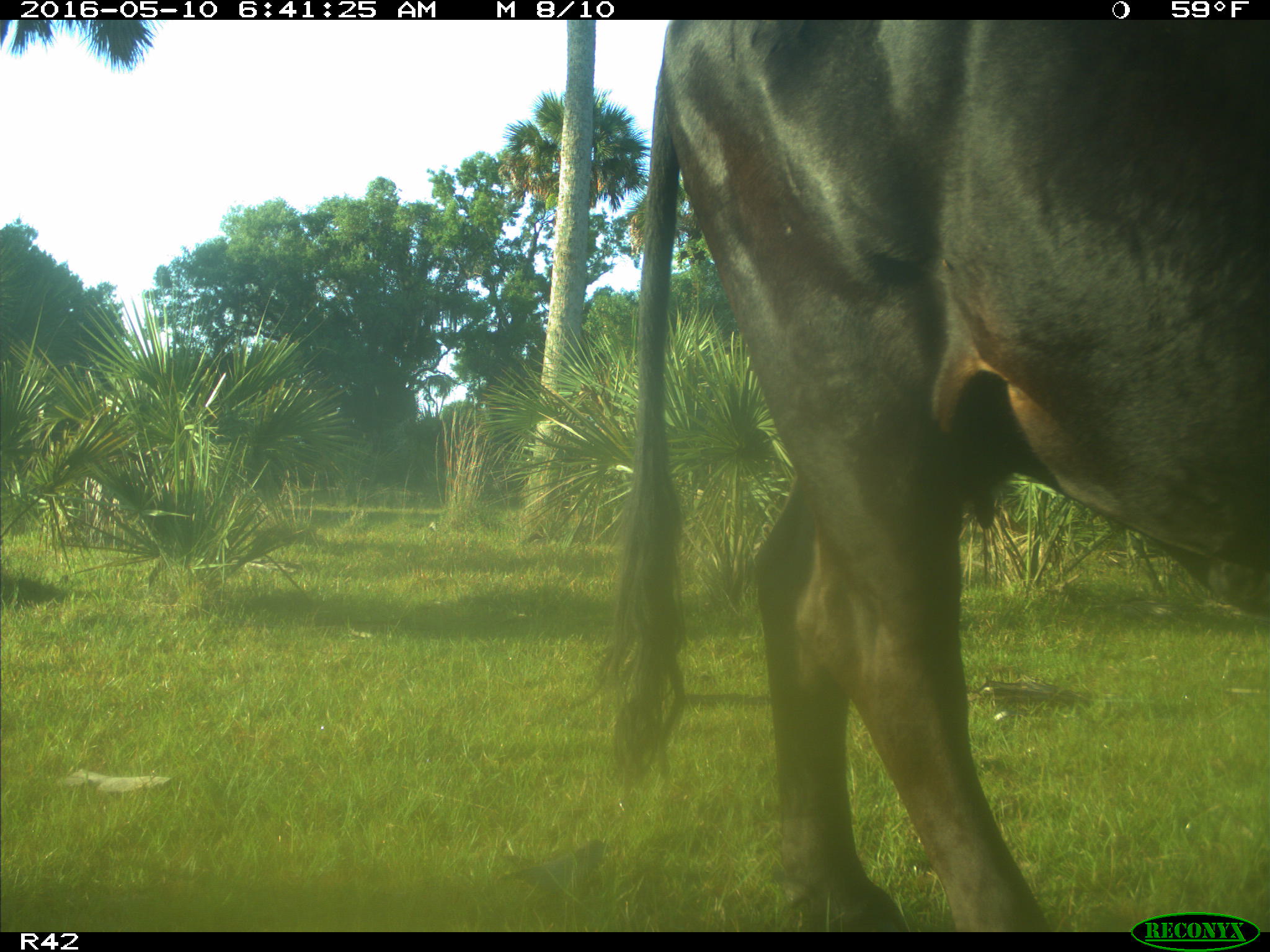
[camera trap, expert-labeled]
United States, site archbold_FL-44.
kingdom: Animalia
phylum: Chordata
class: Mammalia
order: Artiodactyla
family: Bovidae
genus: Bos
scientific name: Bos taurus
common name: domestic cow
Bos taurus (domestic cow).